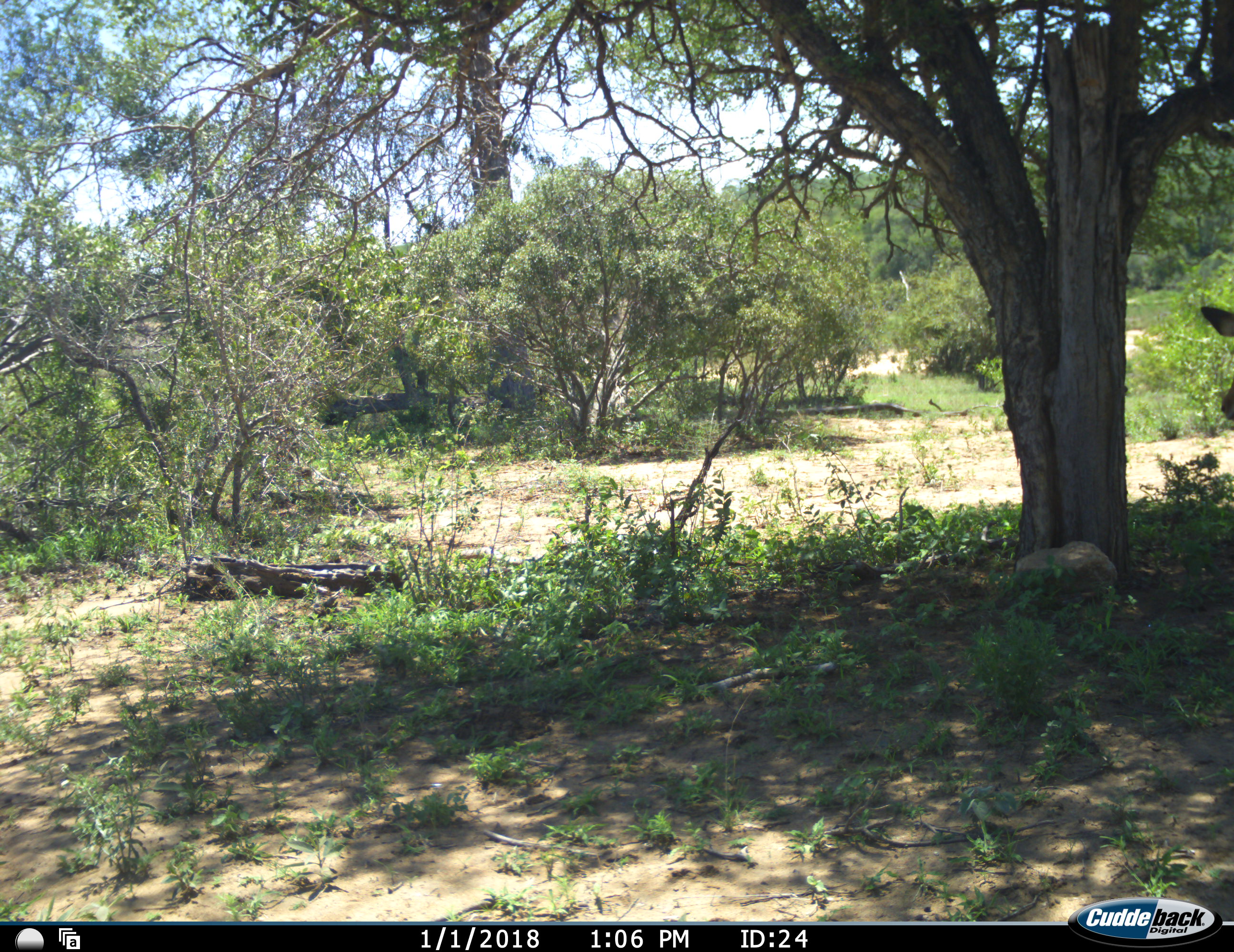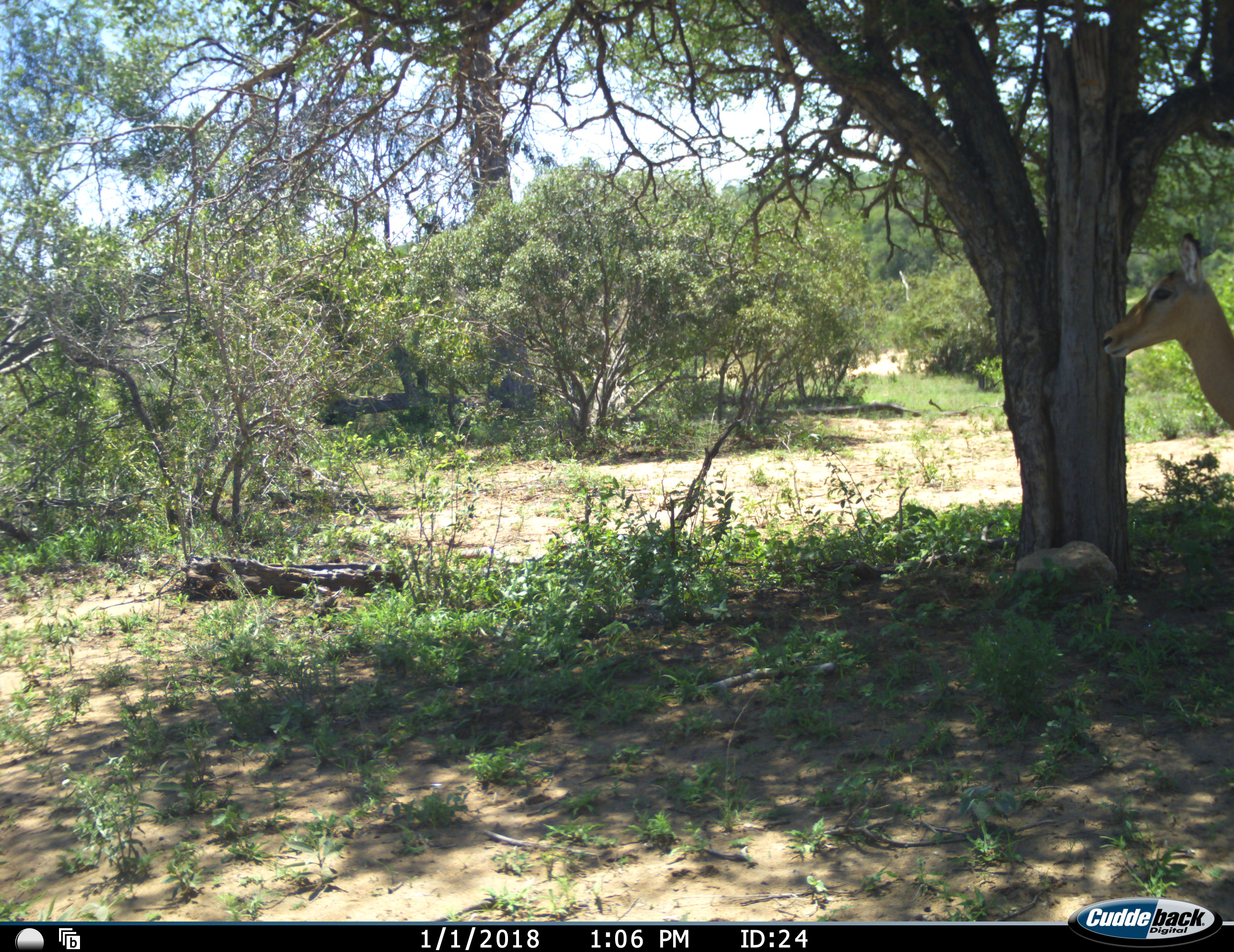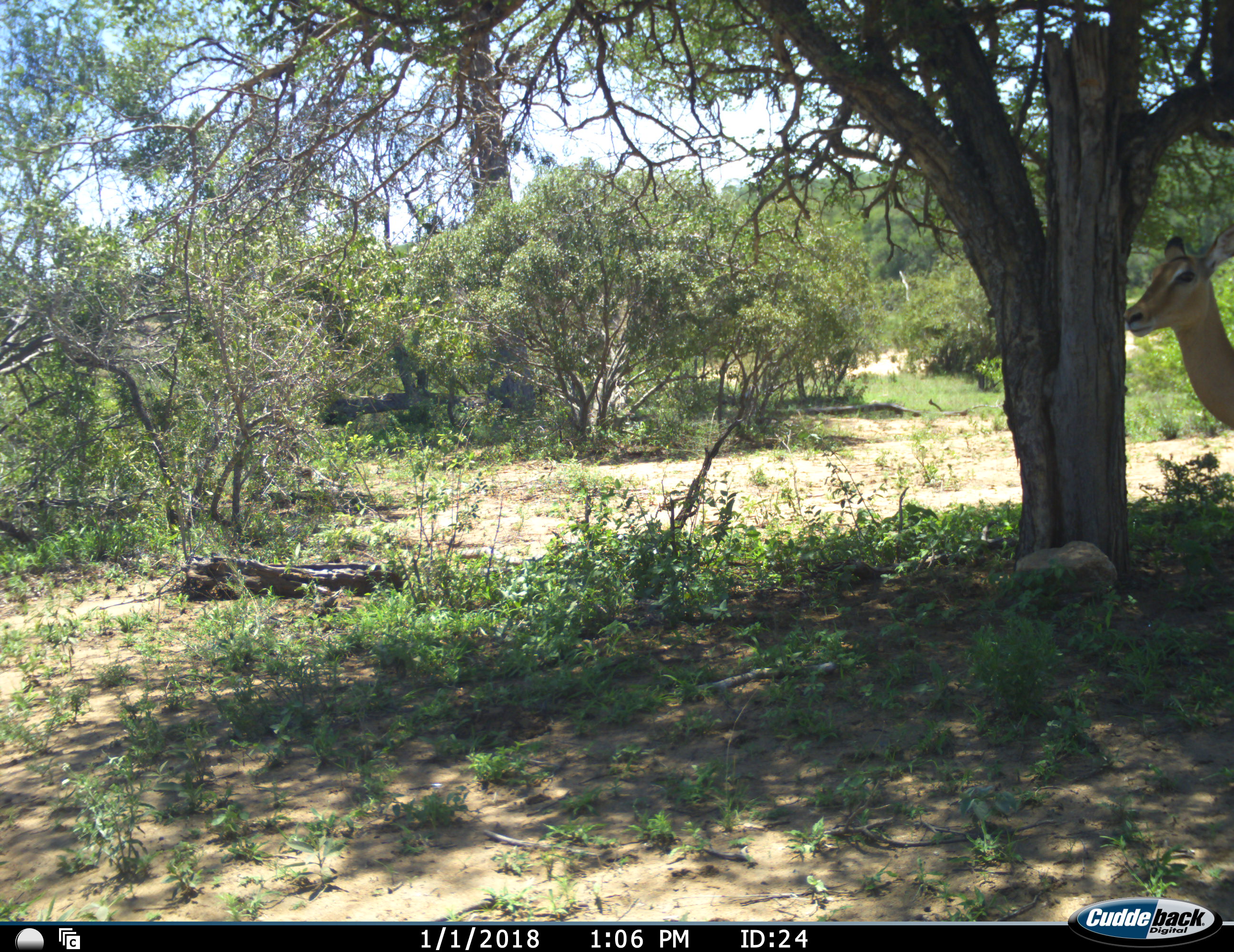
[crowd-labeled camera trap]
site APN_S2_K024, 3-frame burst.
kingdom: Animalia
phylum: Chordata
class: Mammalia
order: Artiodactyla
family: Bovidae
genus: Aepyceros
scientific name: Aepyceros melampus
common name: impala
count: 1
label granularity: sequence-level